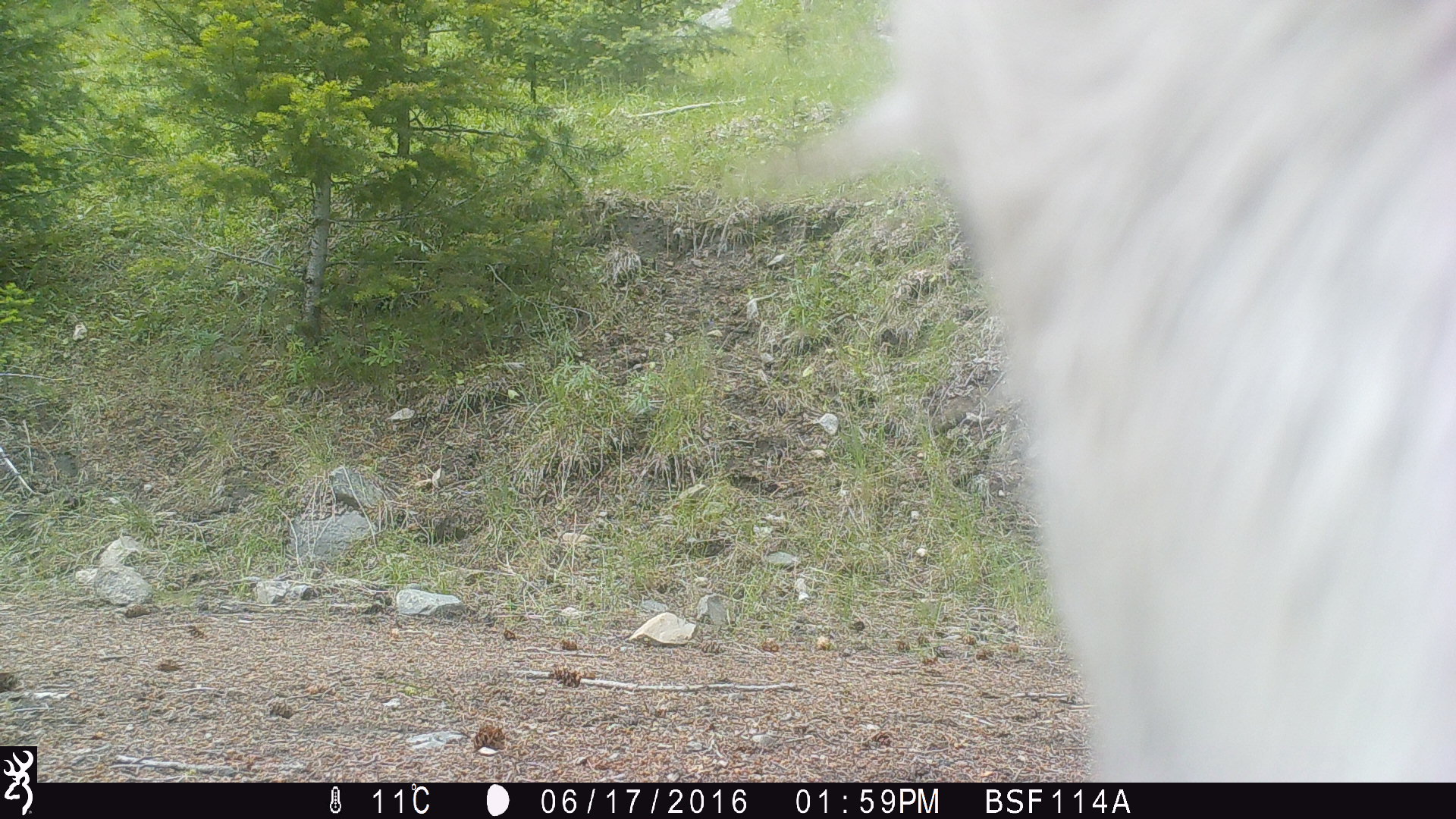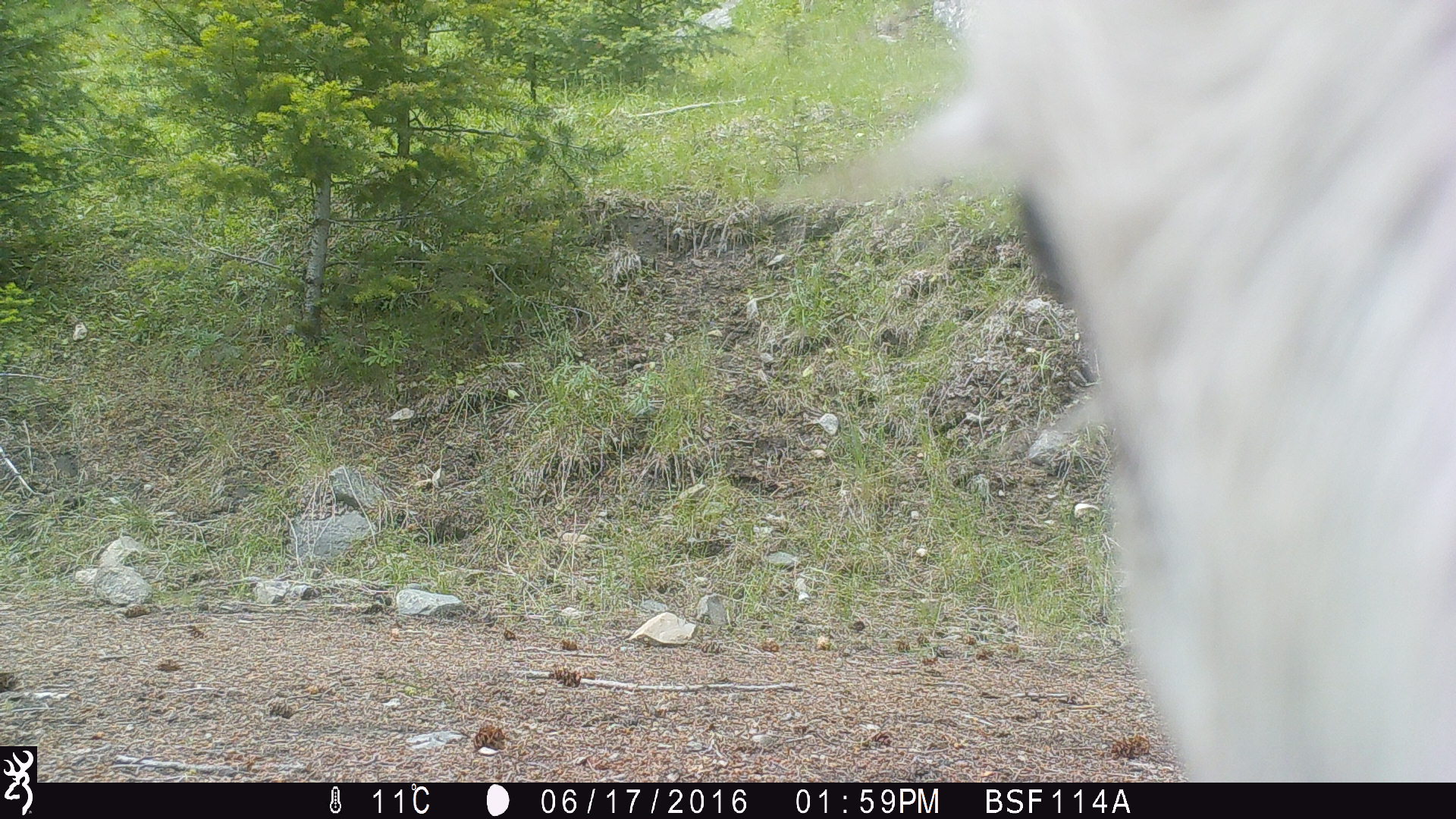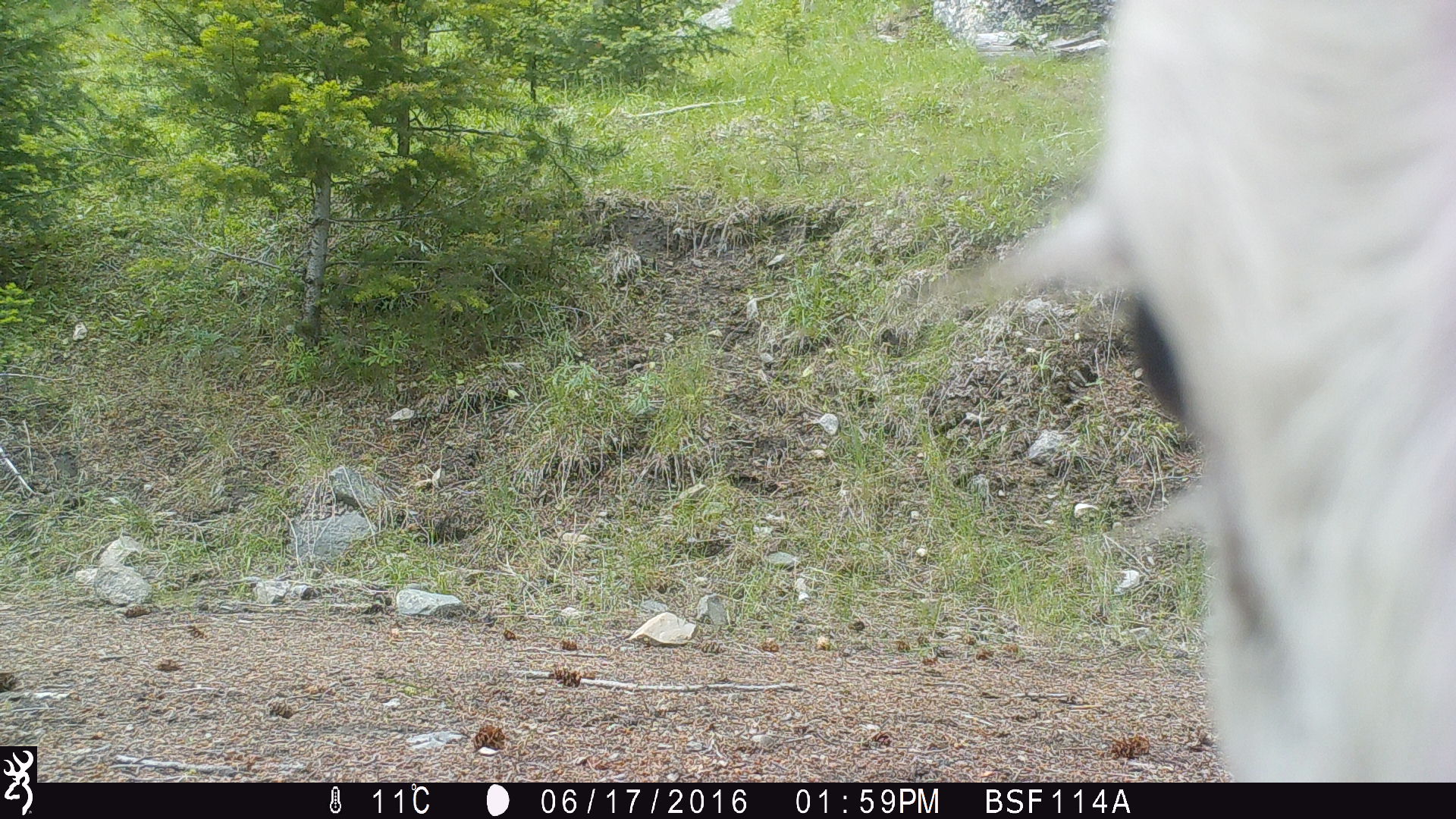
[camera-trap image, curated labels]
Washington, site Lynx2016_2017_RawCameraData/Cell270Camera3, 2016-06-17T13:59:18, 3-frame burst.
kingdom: Animalia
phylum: Chordata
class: Mammalia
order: Artiodactyla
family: Bovidae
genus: Bos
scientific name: Bos taurus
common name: domestic cattle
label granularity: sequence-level